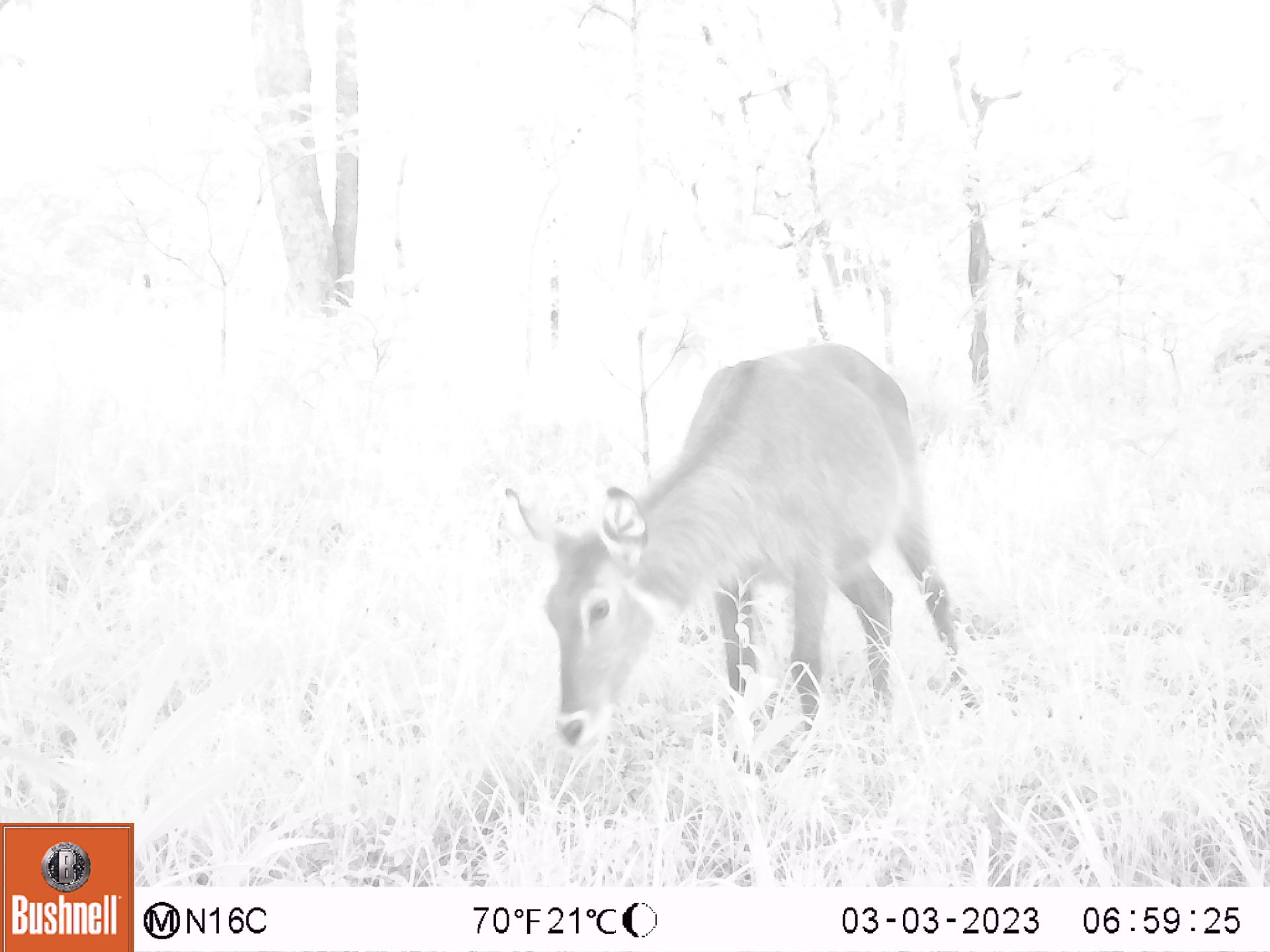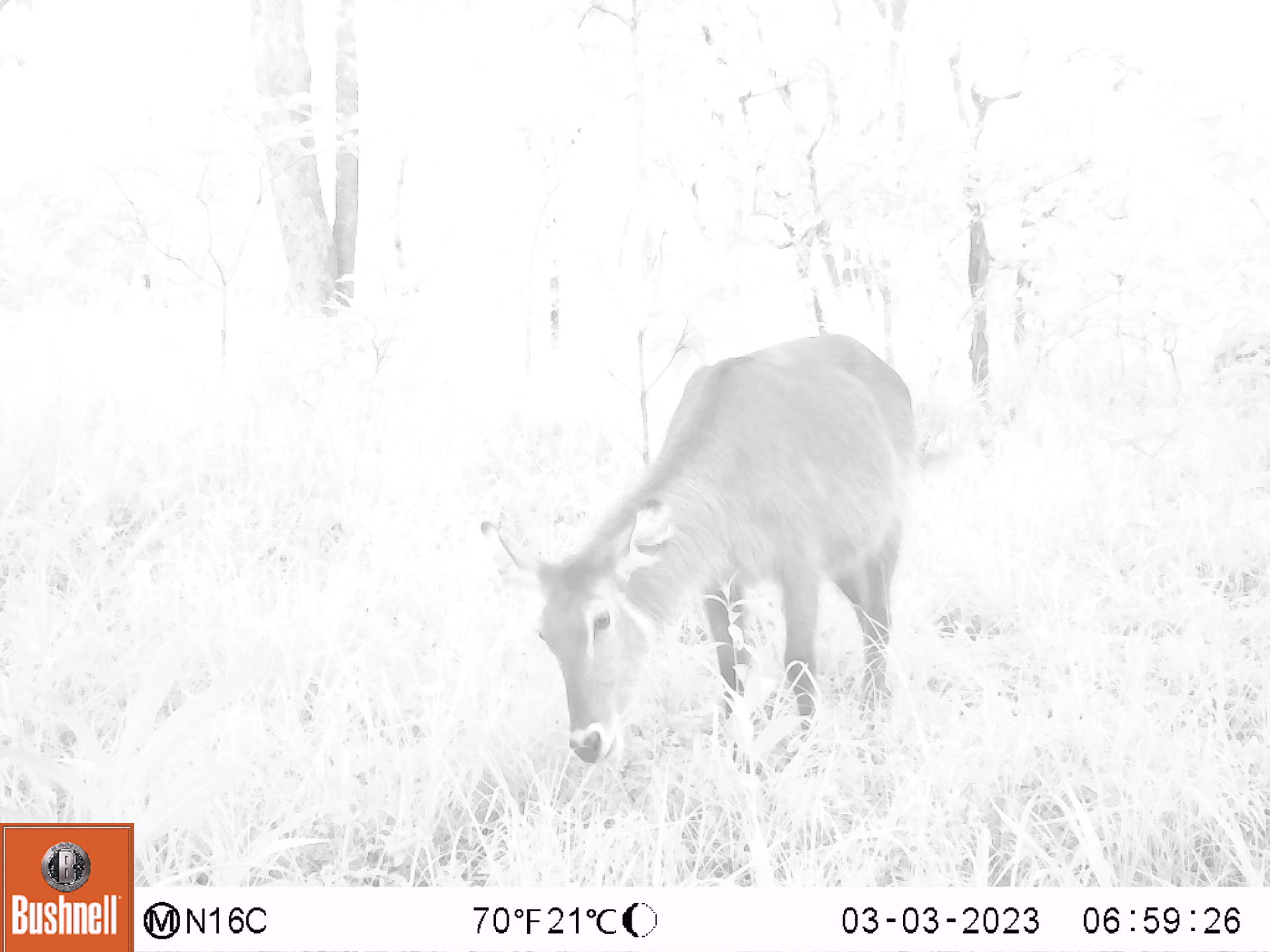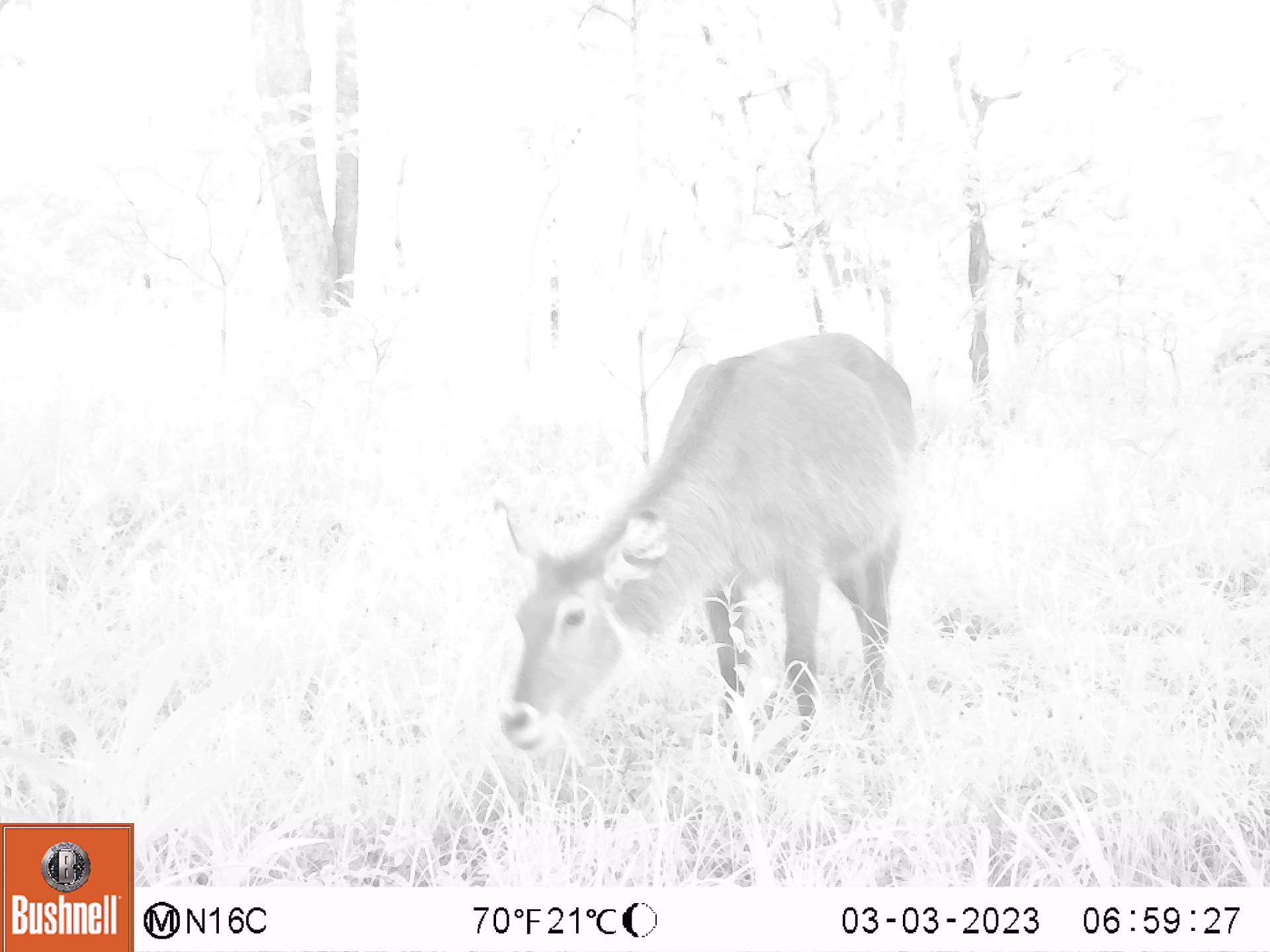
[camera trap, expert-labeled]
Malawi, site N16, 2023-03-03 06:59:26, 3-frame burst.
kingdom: Animalia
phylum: Chordata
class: Mammalia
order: Artiodactyla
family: Bovidae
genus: Kobus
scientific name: Kobus ellipsiprymnus ellipsiprymnus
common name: common waterbuck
Common waterbuck (Kobus ellipsiprymnus ellipsiprymnus), count 1.